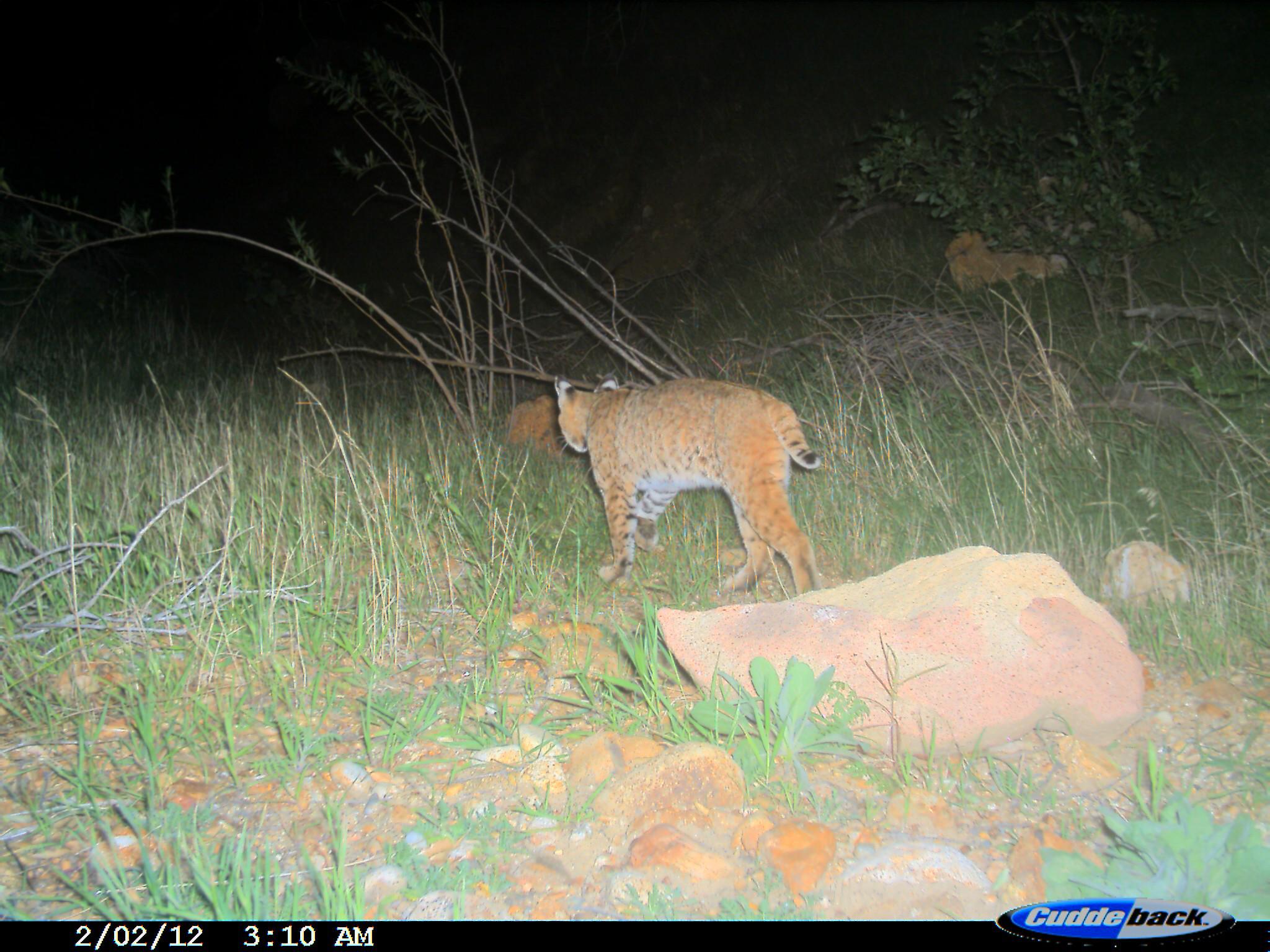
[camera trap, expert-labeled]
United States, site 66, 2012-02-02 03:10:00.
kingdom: Animalia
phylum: Chordata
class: Mammalia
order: Carnivora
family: Felidae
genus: Lynx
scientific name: Lynx rufus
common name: bobcat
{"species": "bobcat (Lynx rufus)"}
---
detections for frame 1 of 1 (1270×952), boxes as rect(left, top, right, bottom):
bobcat: rect(549, 372, 823, 600)